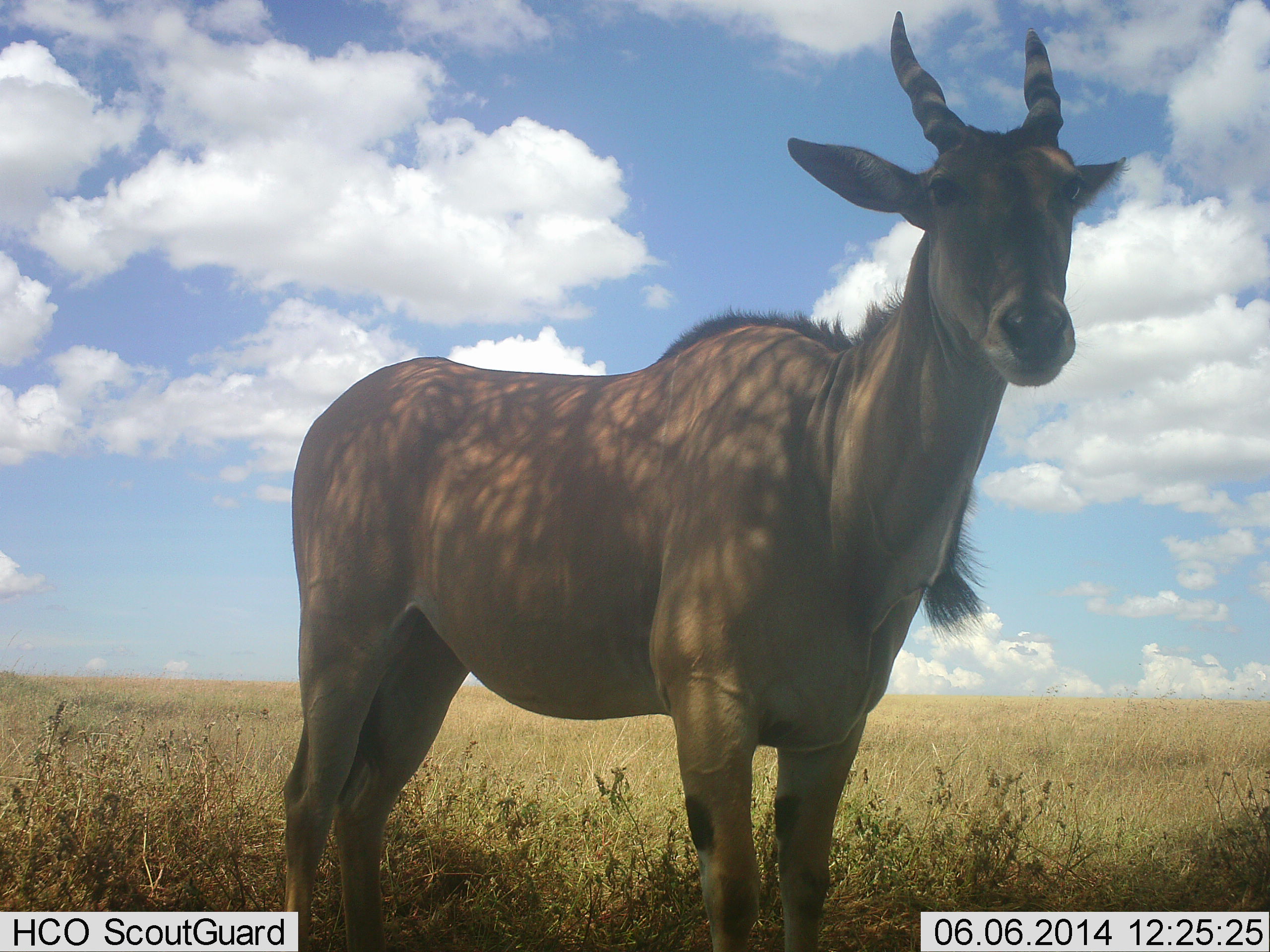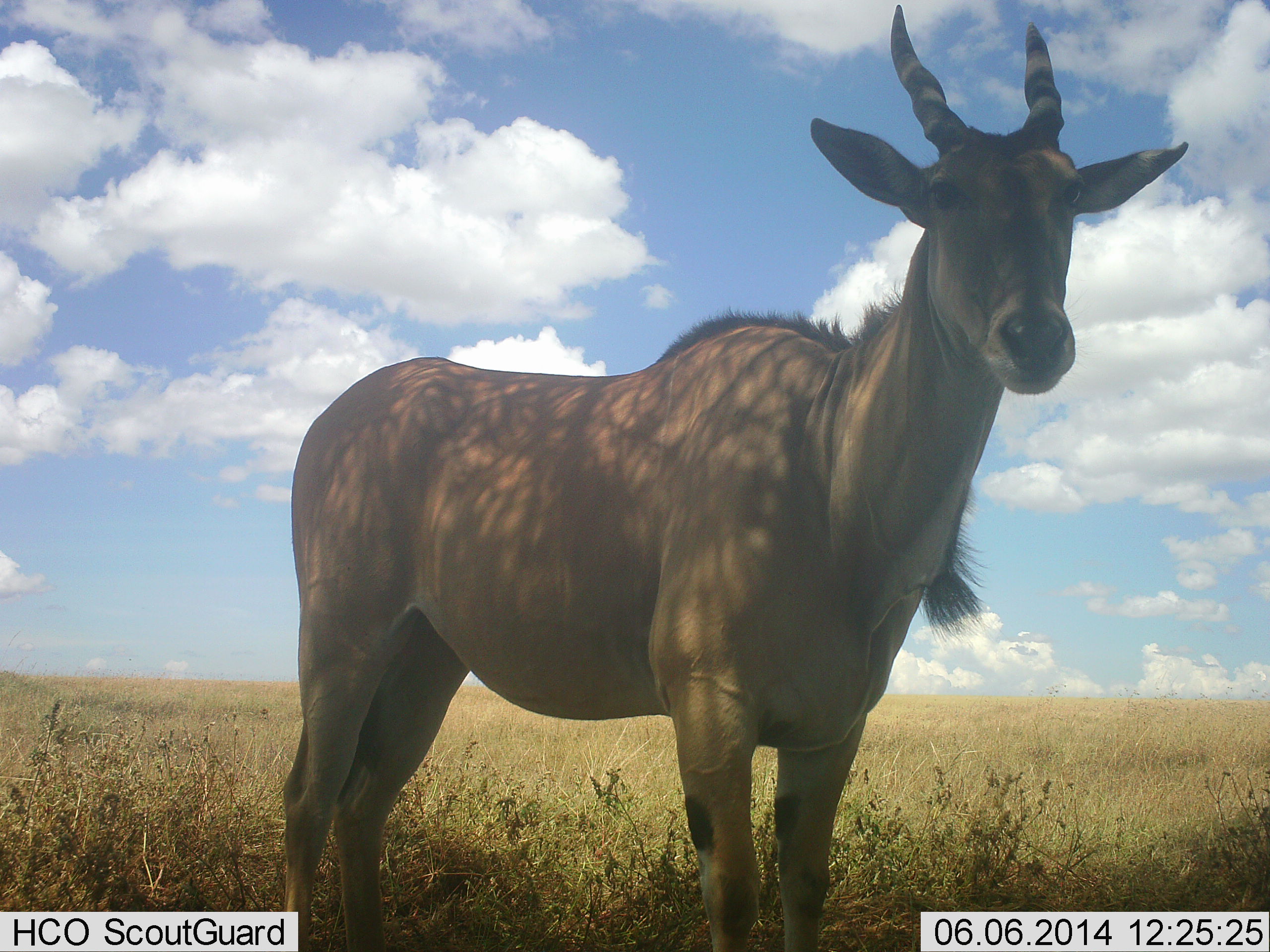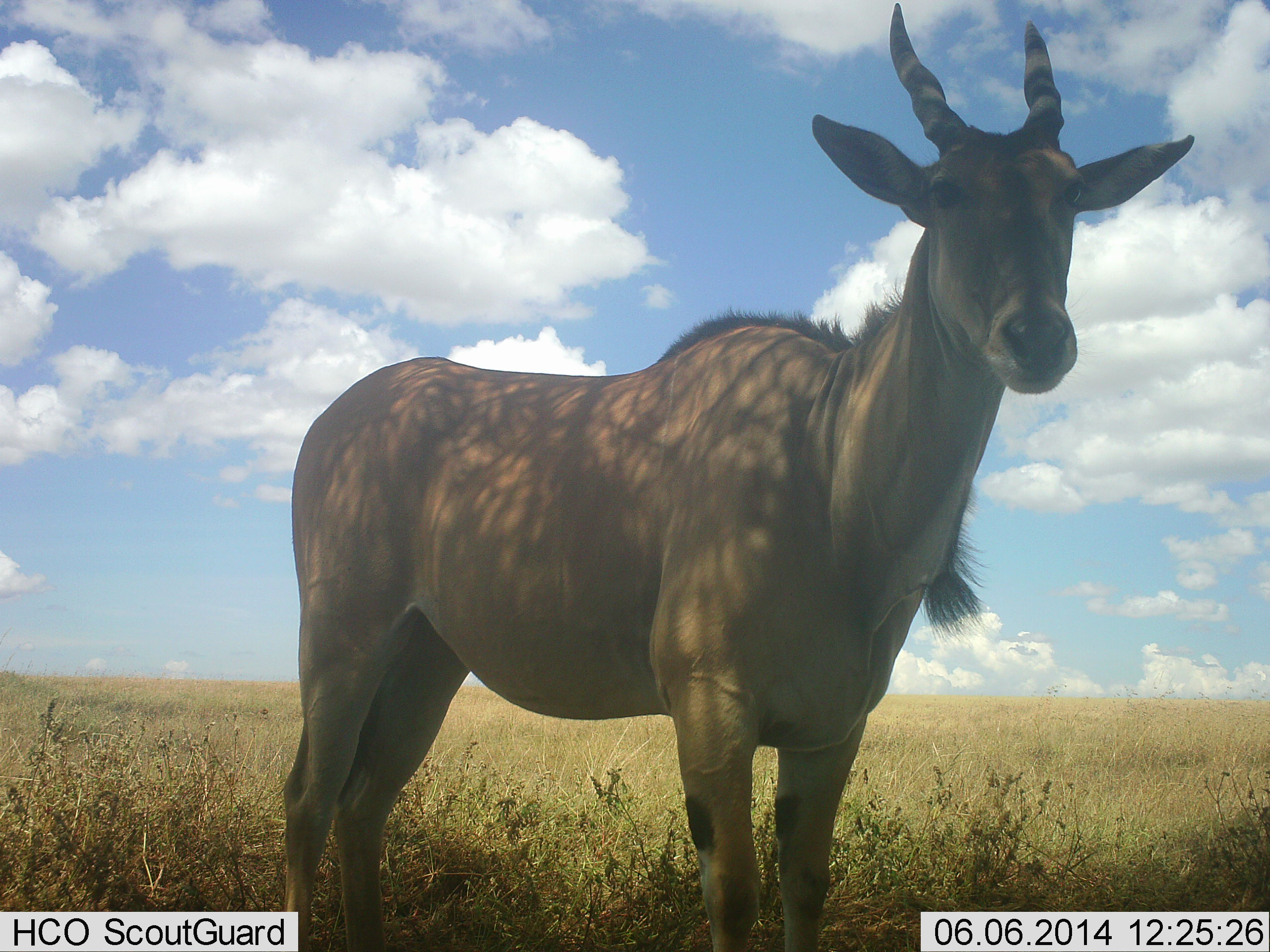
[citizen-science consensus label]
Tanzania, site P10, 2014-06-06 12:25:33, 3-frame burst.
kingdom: Animalia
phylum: Chordata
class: Mammalia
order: Artiodactyla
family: Bovidae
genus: Tragelaphus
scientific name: Tragelaphus oryx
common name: eland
Eland (Tragelaphus oryx), count 1. Behavior (volunteer vote fractions): standing 100%, resting 0%, moving 0%, interacting 0%. Young present (vote fraction): 0%. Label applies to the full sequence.